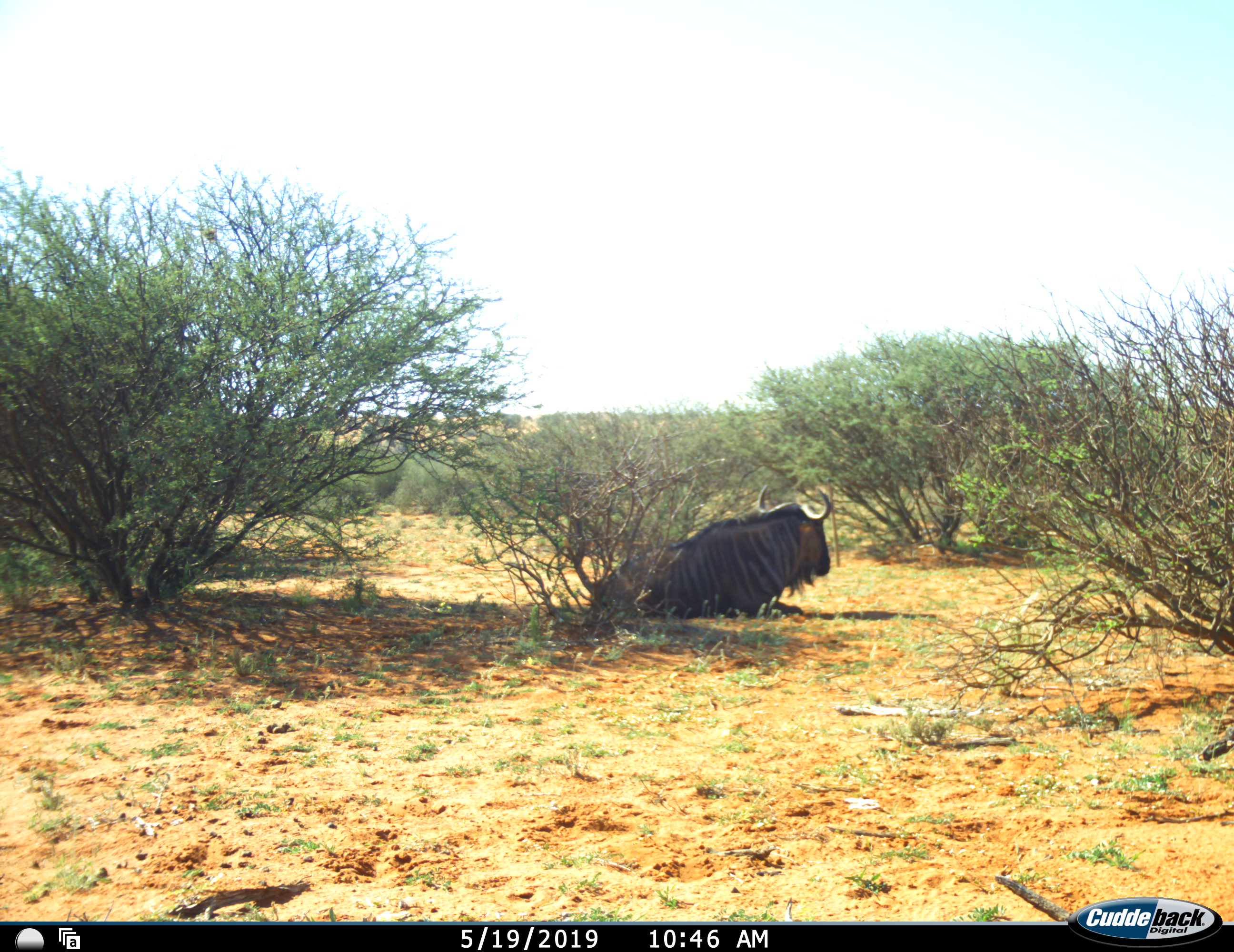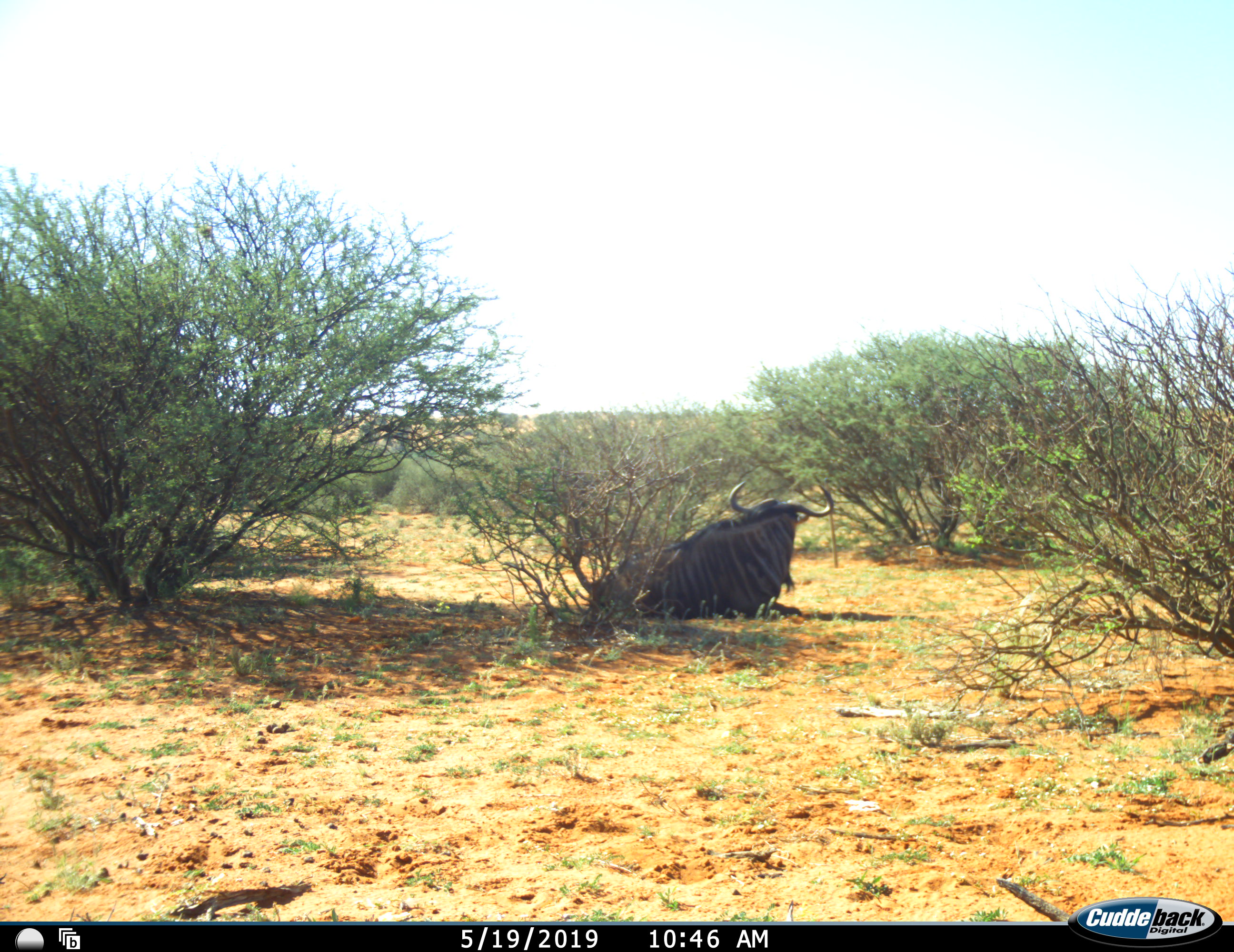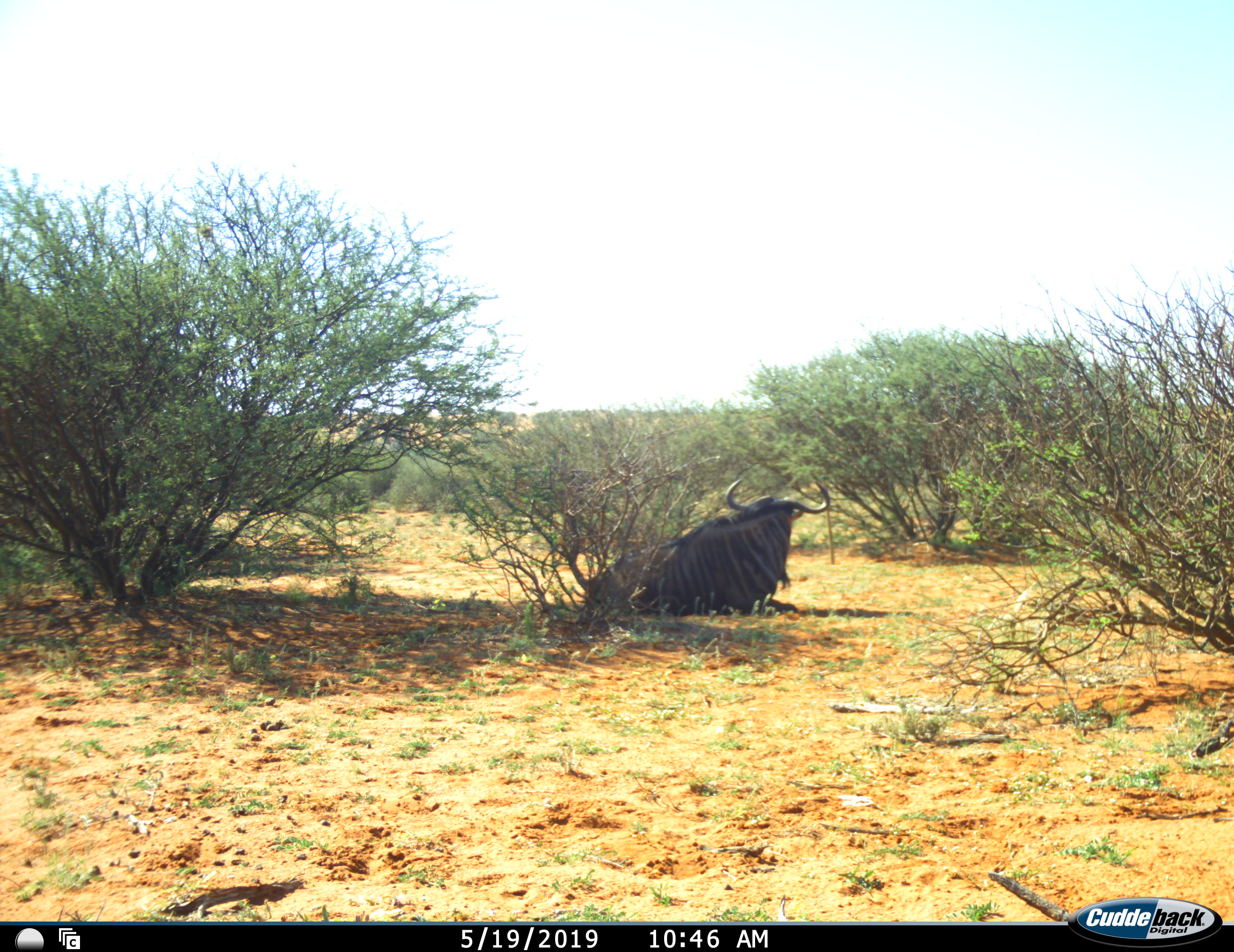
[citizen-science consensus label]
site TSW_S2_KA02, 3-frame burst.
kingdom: Animalia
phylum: Chordata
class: Mammalia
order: Artiodactyla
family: Bovidae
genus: Connochaetes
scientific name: Connochaetes taurinus taurinus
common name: blue wildebeest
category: wildebeestblue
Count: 1.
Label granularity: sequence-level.